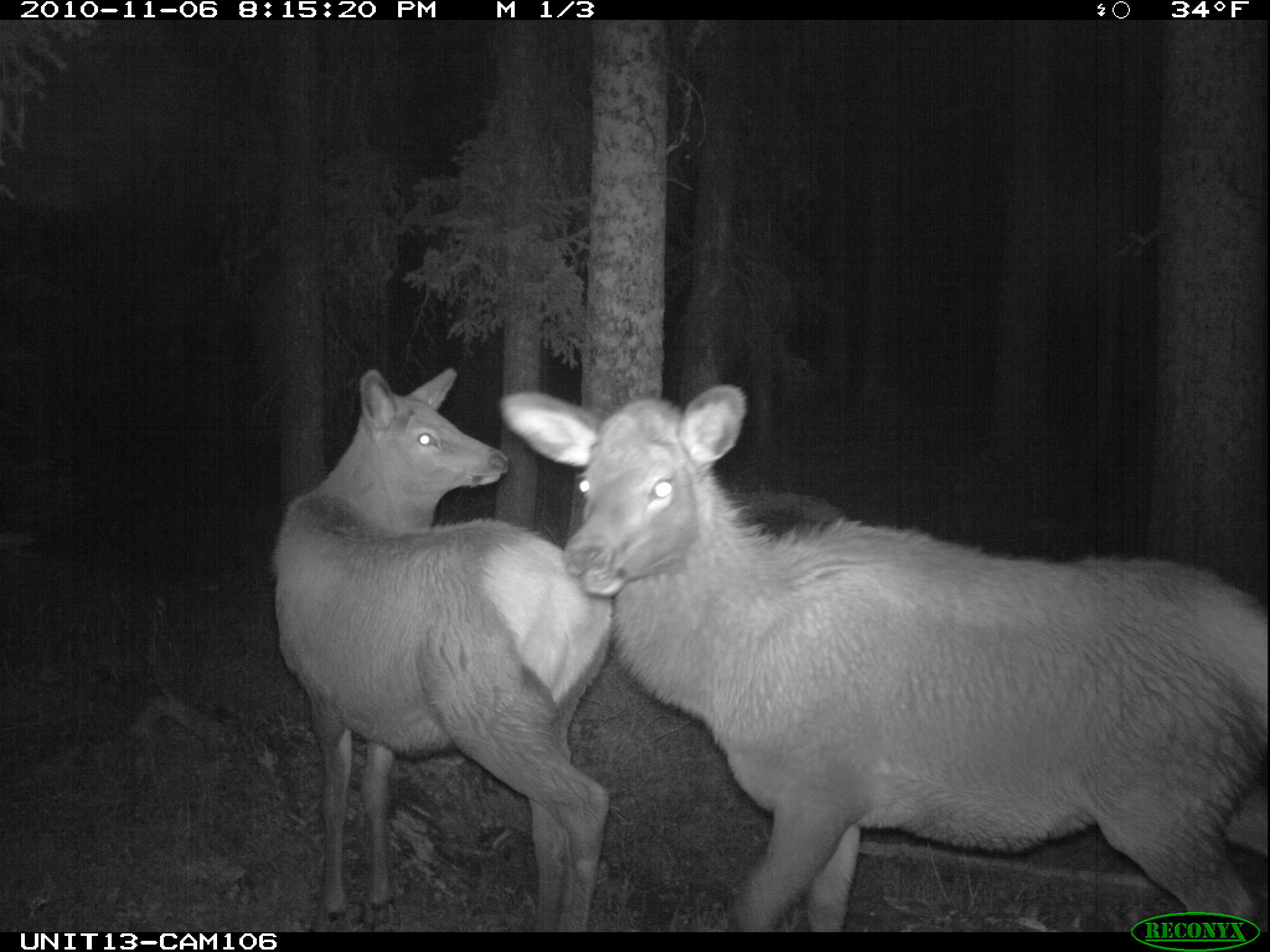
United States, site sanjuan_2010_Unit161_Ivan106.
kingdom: Animalia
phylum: Chordata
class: Mammalia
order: Artiodactyla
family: Cervidae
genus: Cervus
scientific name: Cervus elaphus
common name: red deer